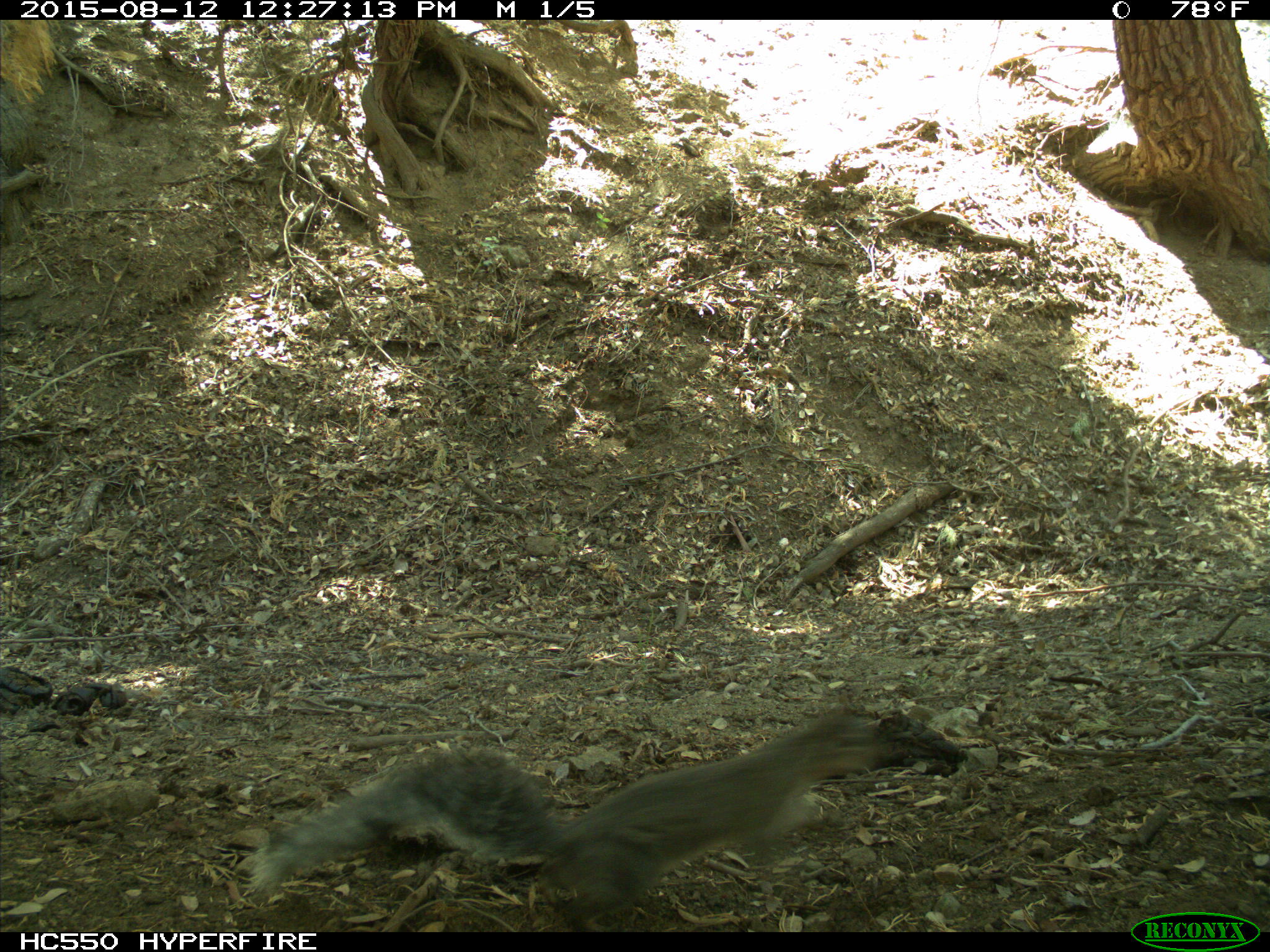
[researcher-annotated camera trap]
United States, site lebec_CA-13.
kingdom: Animalia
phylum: Chordata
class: Mammalia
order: Rodentia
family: Sciuridae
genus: Sciurus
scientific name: Sciurus carolinensis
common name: eastern gray squirrel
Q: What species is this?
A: Sciurus carolinensis (eastern gray squirrel).